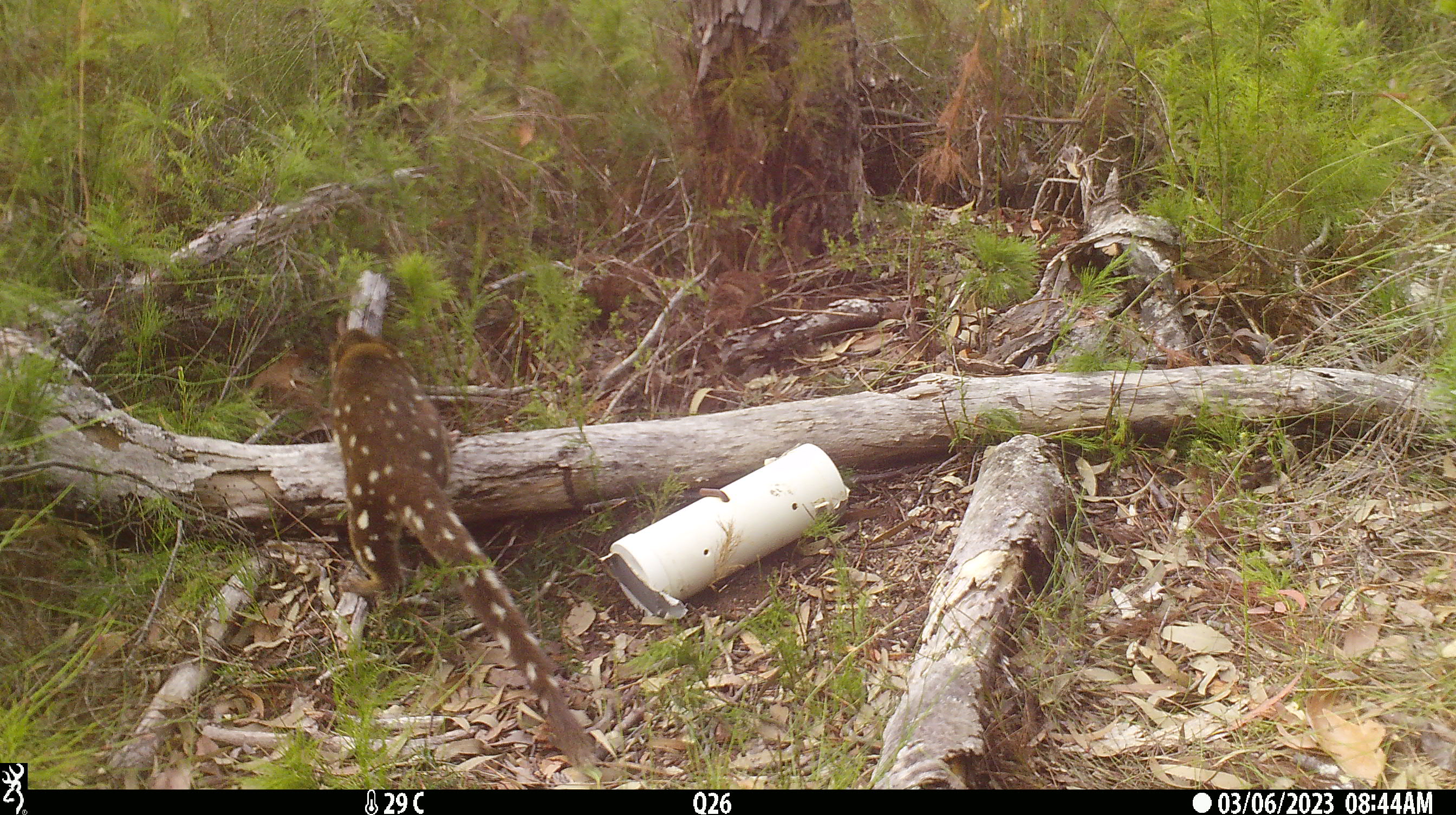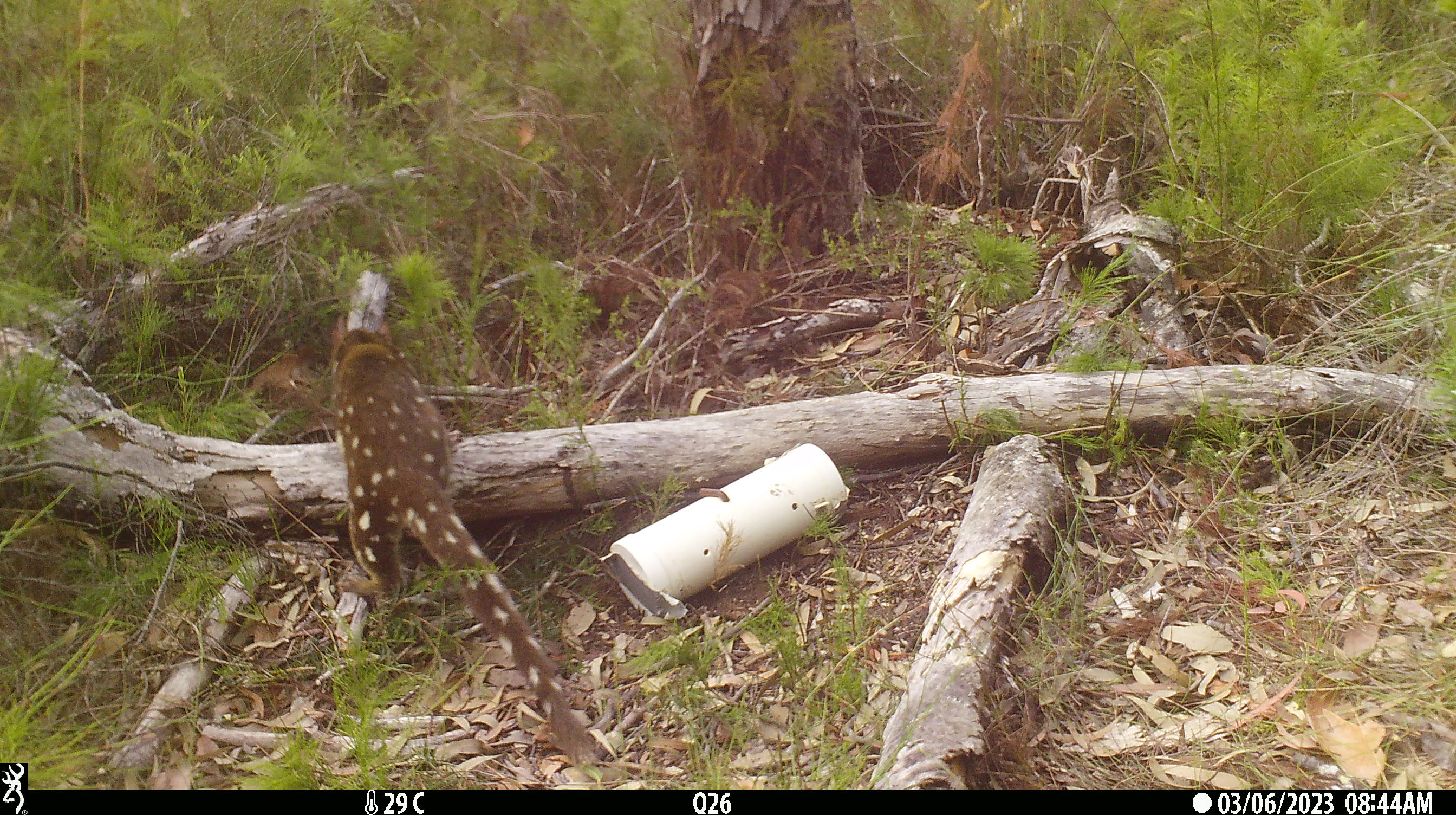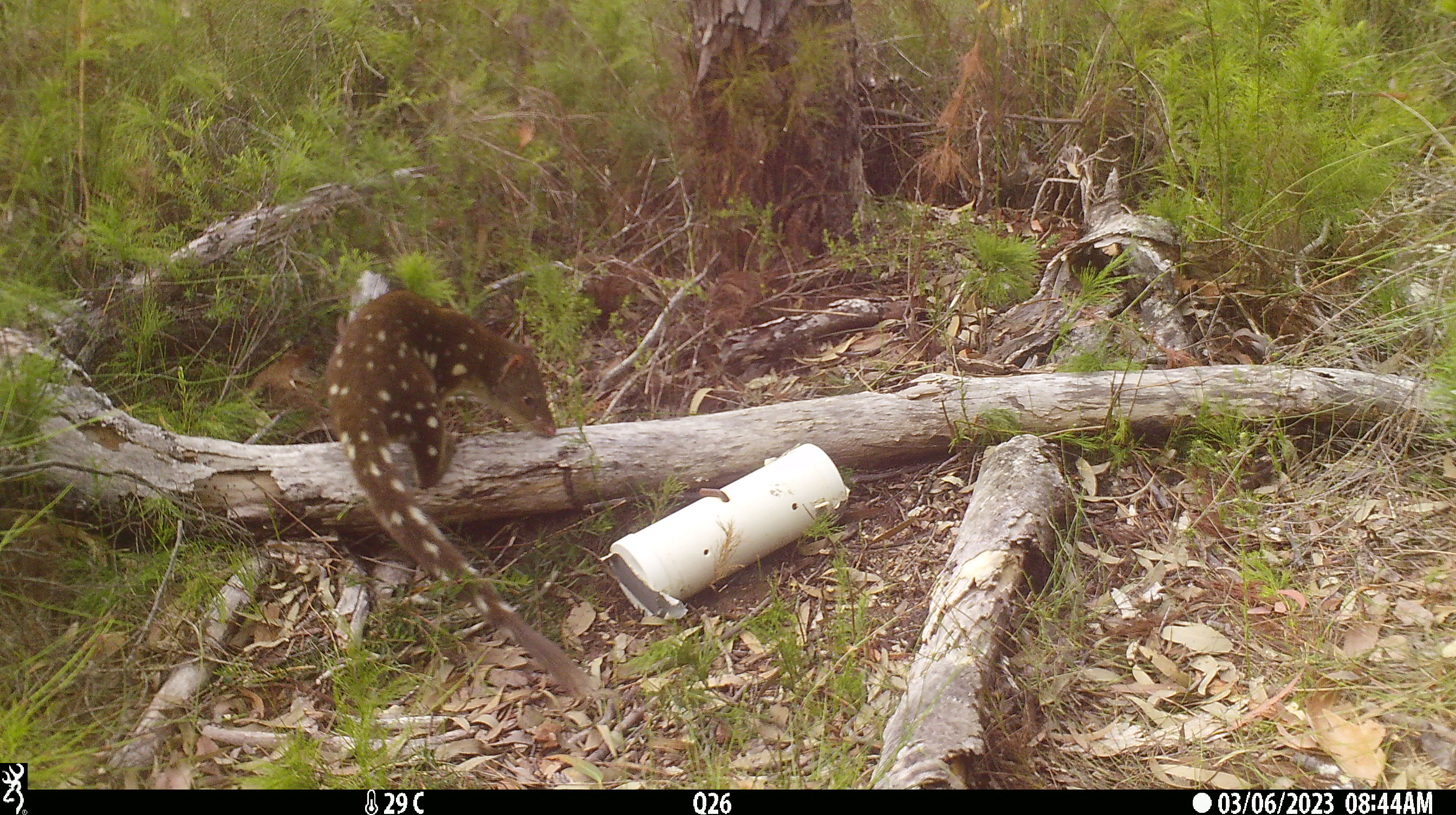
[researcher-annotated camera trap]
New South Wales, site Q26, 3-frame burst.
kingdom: Animalia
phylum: Chordata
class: Mammalia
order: Dasyuromorphia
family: Dasyuridae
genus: Dasyurus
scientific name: Dasyurus maculatus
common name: spotted-tailed quoll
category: quoll